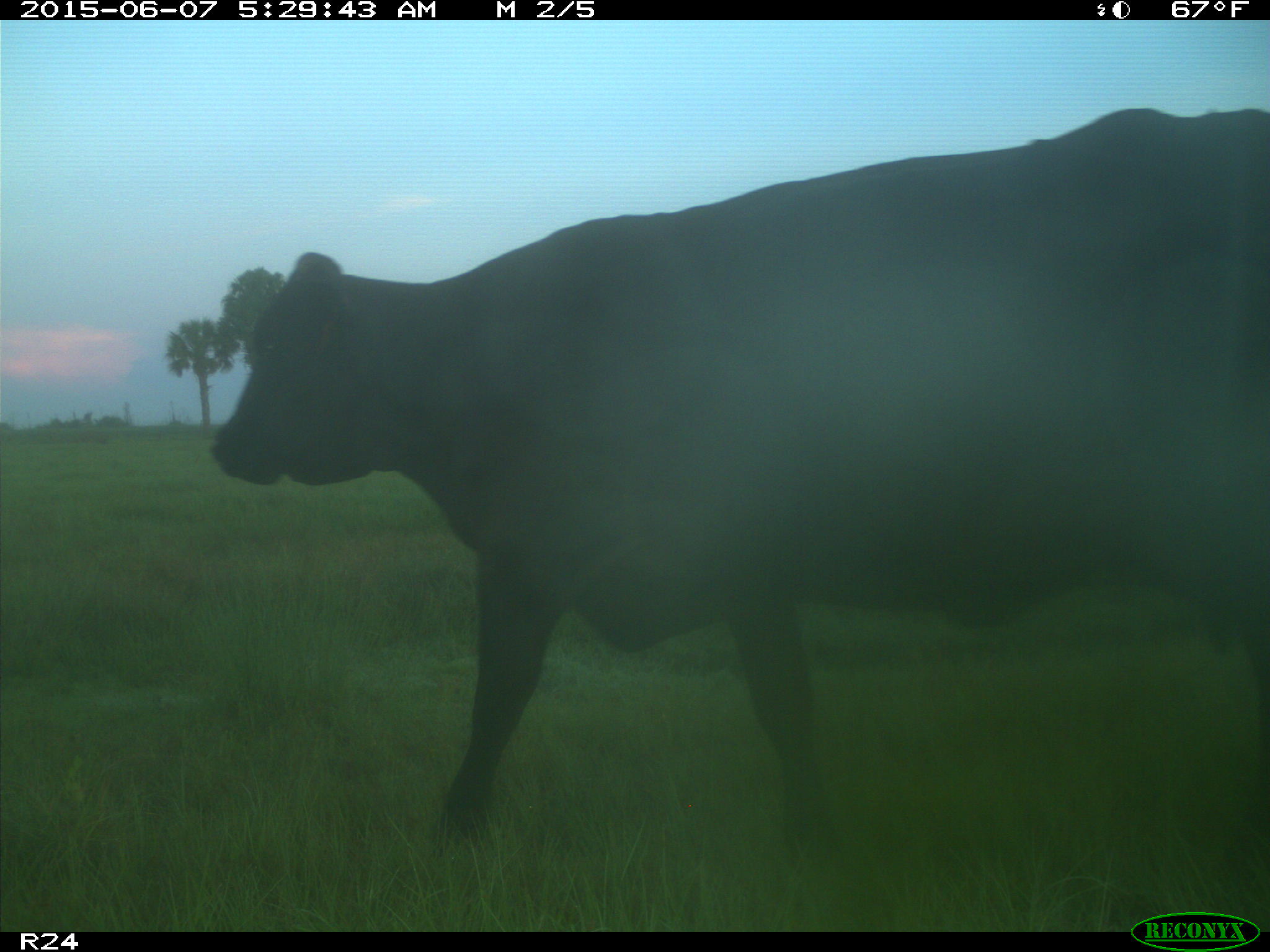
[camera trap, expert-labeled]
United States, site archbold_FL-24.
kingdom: Animalia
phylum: Chordata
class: Mammalia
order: Artiodactyla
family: Bovidae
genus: Bos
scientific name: Bos taurus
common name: domestic cow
Bos taurus (domestic cow).